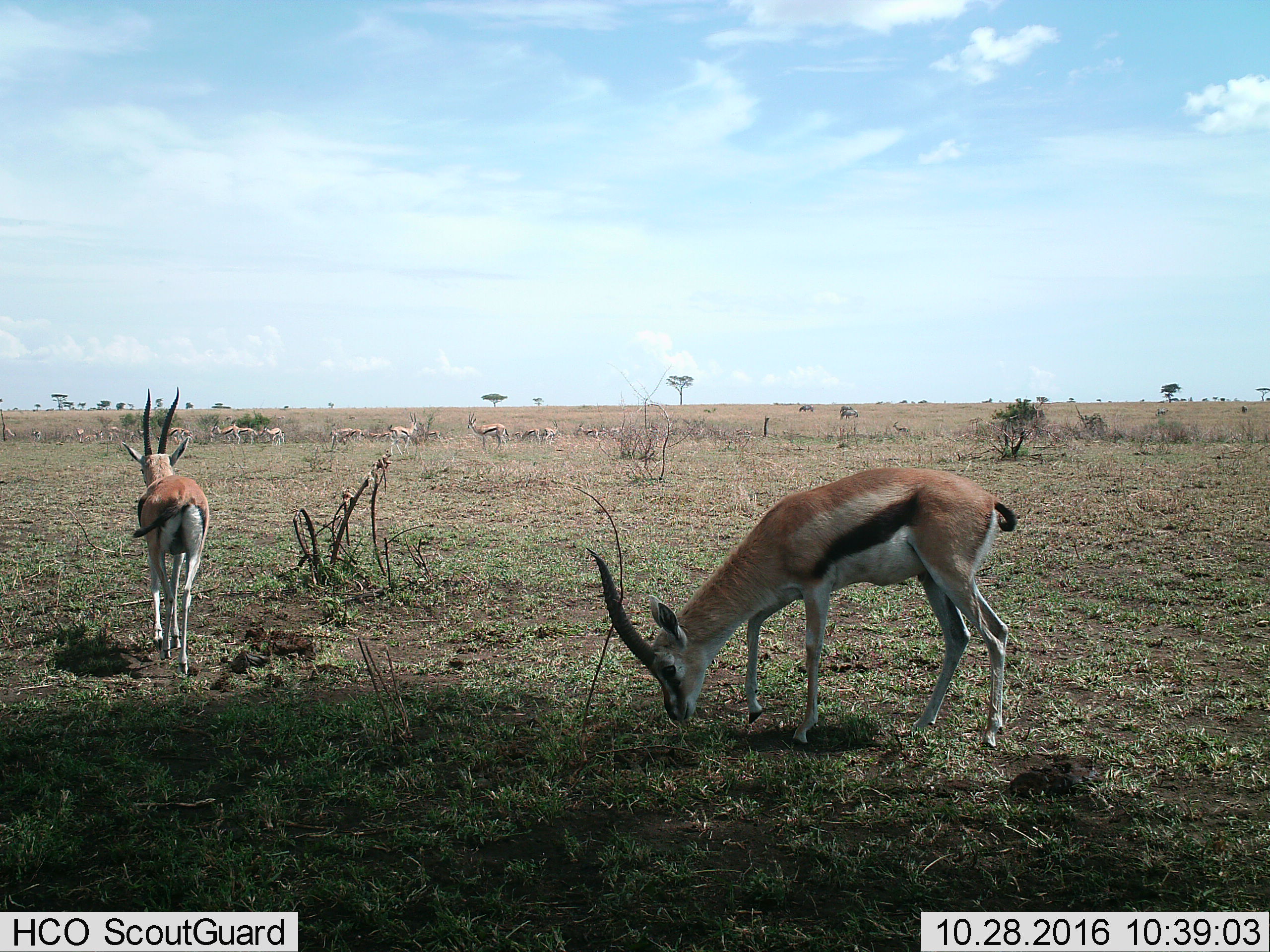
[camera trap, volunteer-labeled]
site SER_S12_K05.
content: unidentified animal